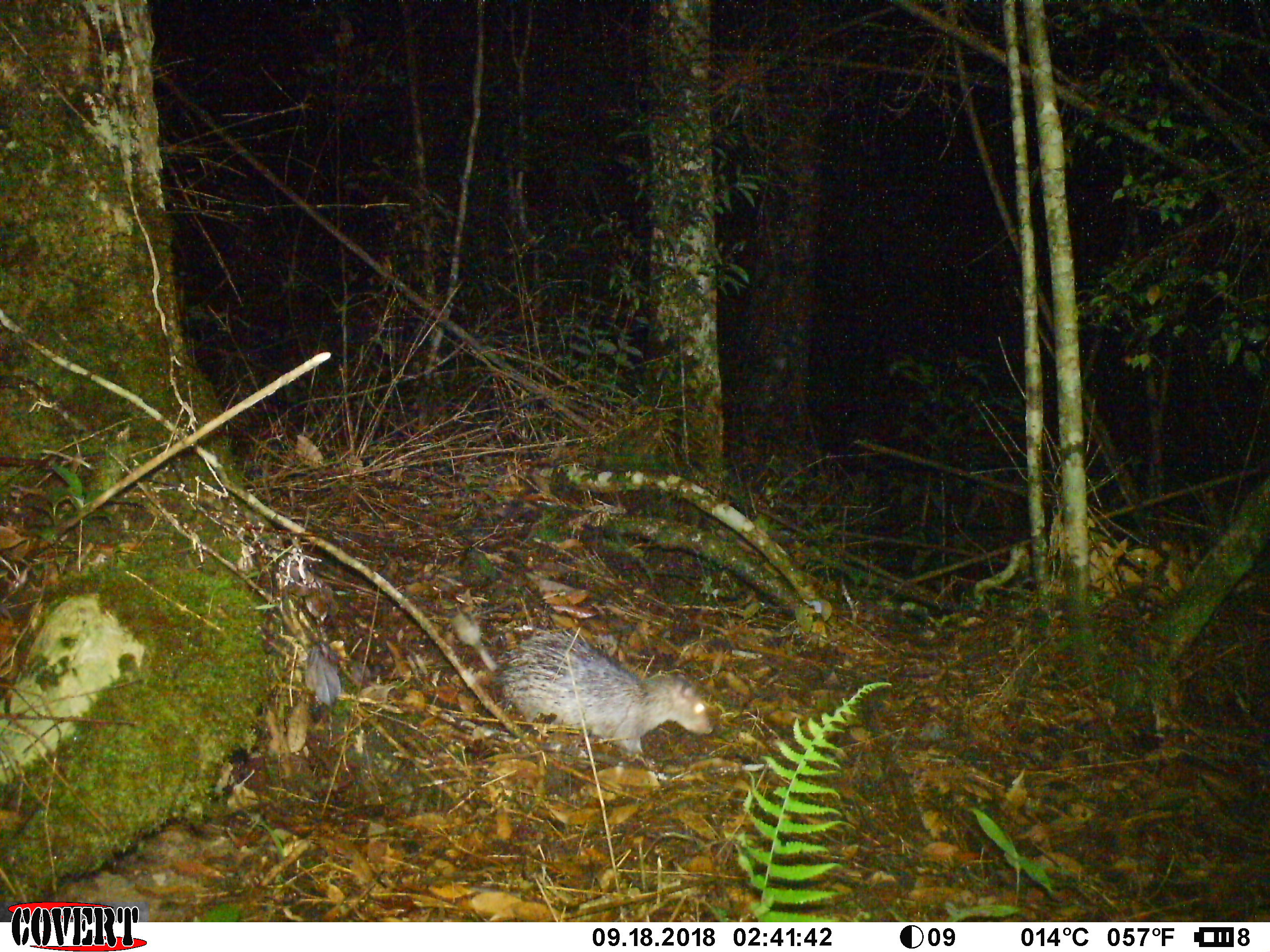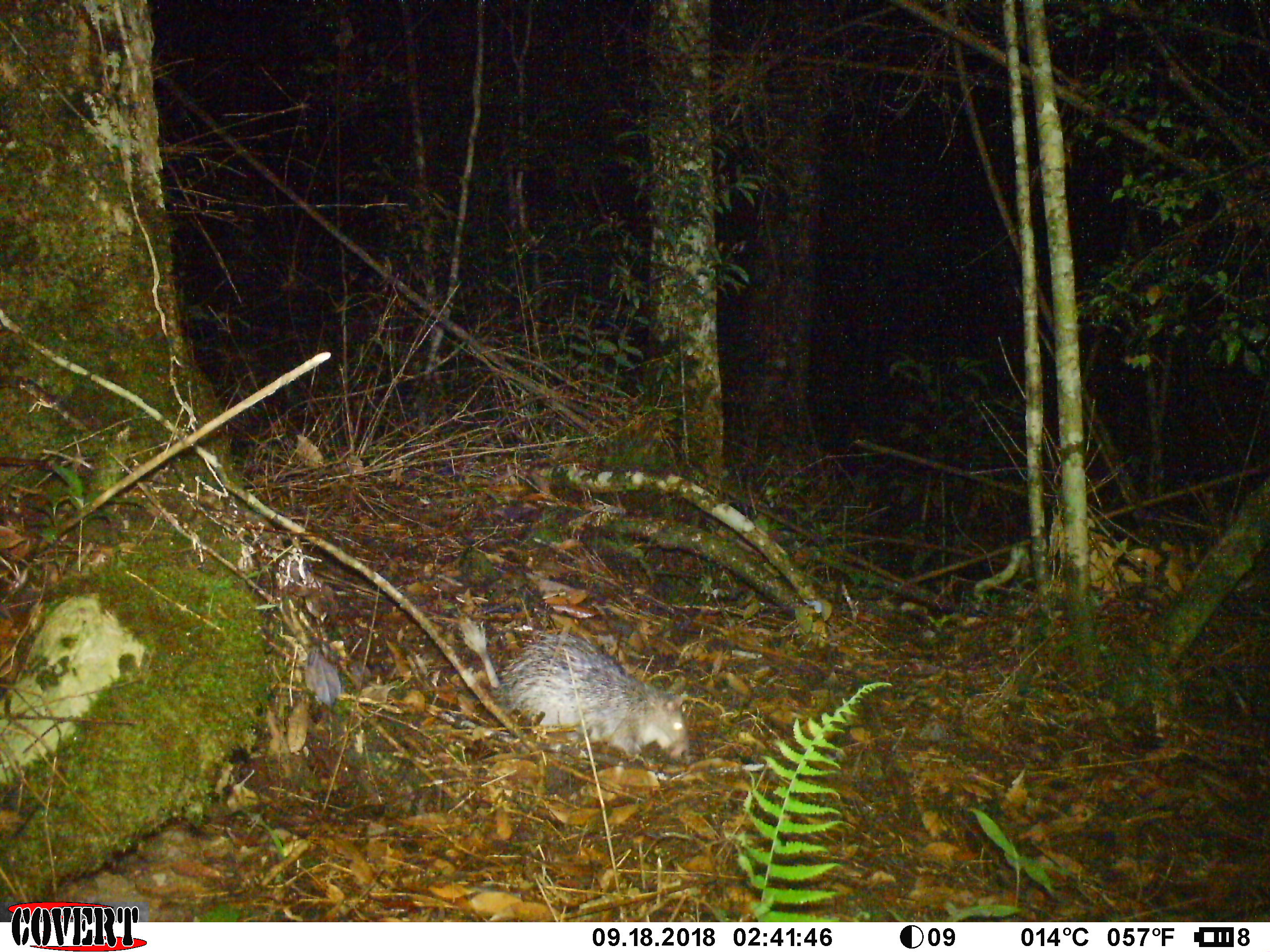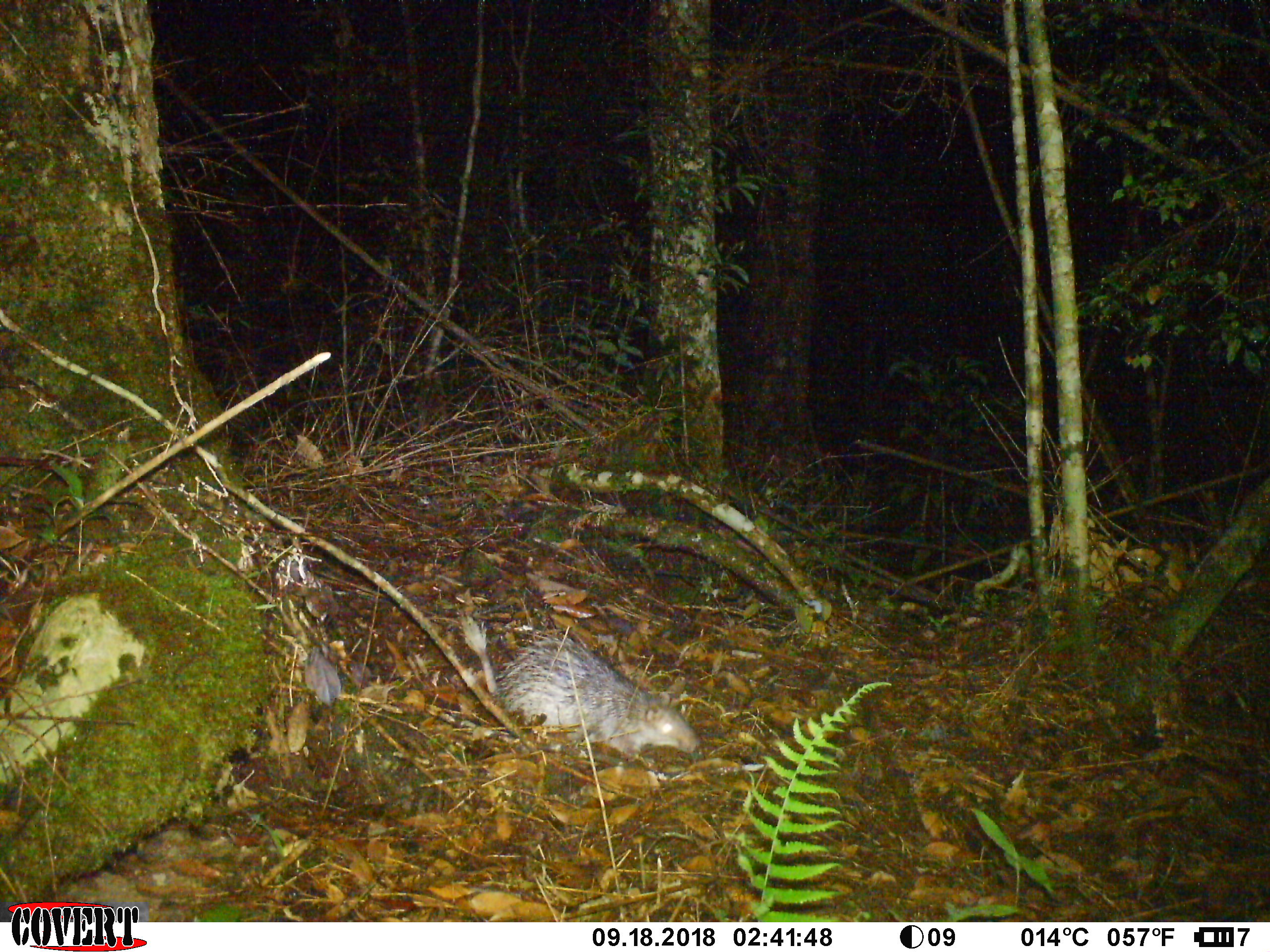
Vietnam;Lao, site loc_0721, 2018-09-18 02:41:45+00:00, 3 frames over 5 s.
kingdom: Animalia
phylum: Chordata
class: Mammalia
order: Rodentia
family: Hystricidae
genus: Atherurus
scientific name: Atherurus macrourus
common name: asiatic brush-tailed porcupine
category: asiatic brush tailed porcupine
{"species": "asiatic brush tailed porcupine (asiatic brush-tailed porcupine) (Atherurus macrourus)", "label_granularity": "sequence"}